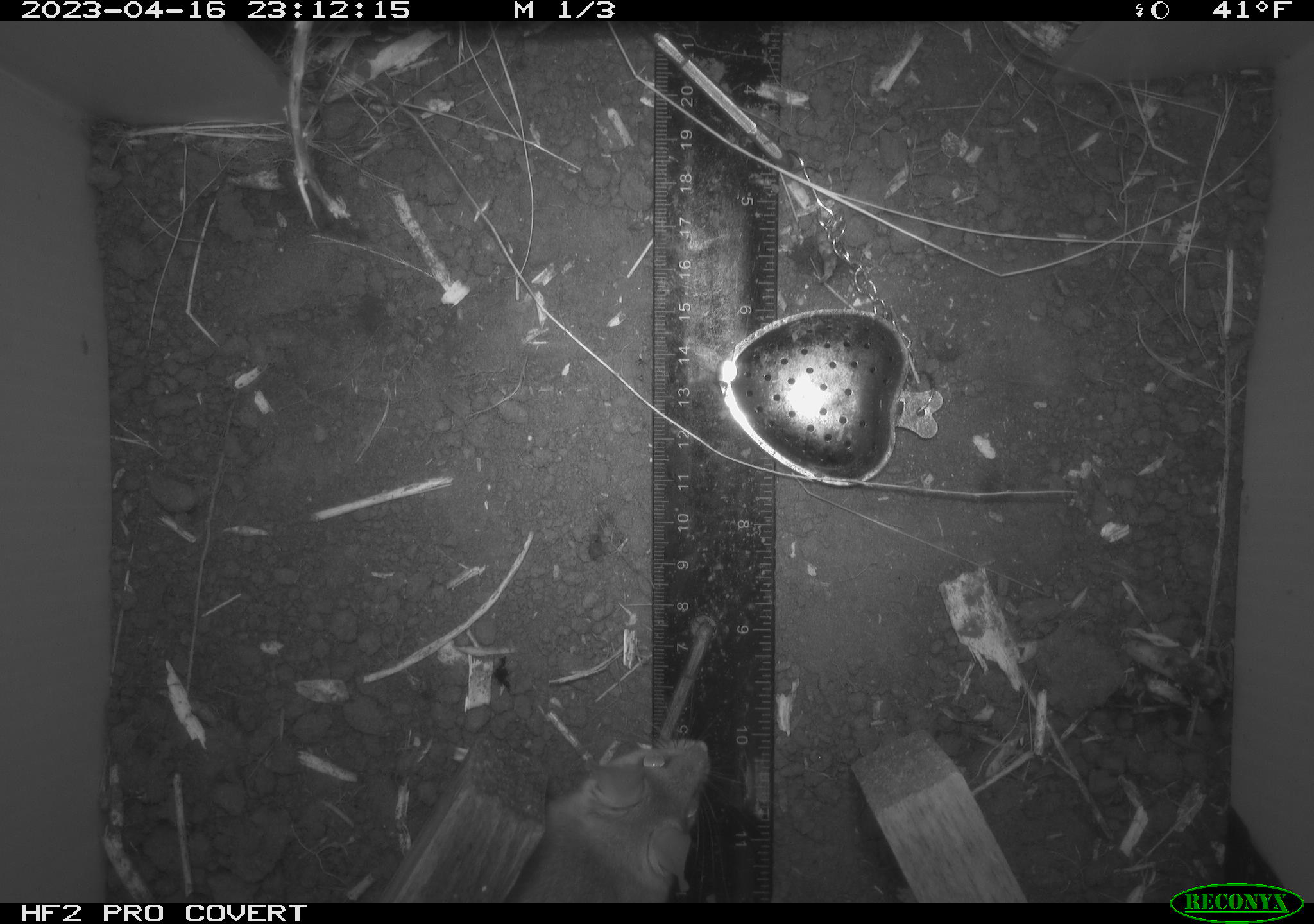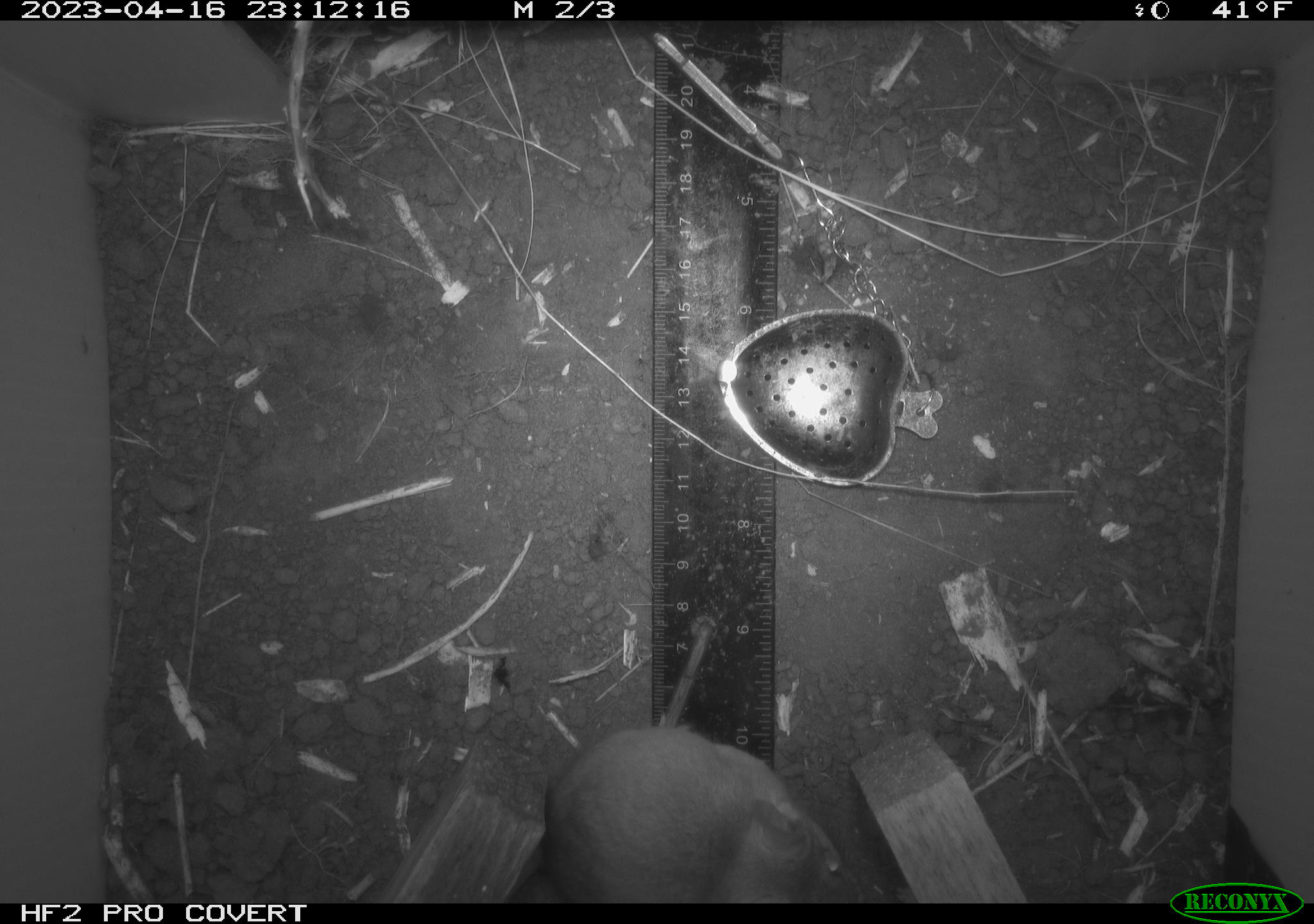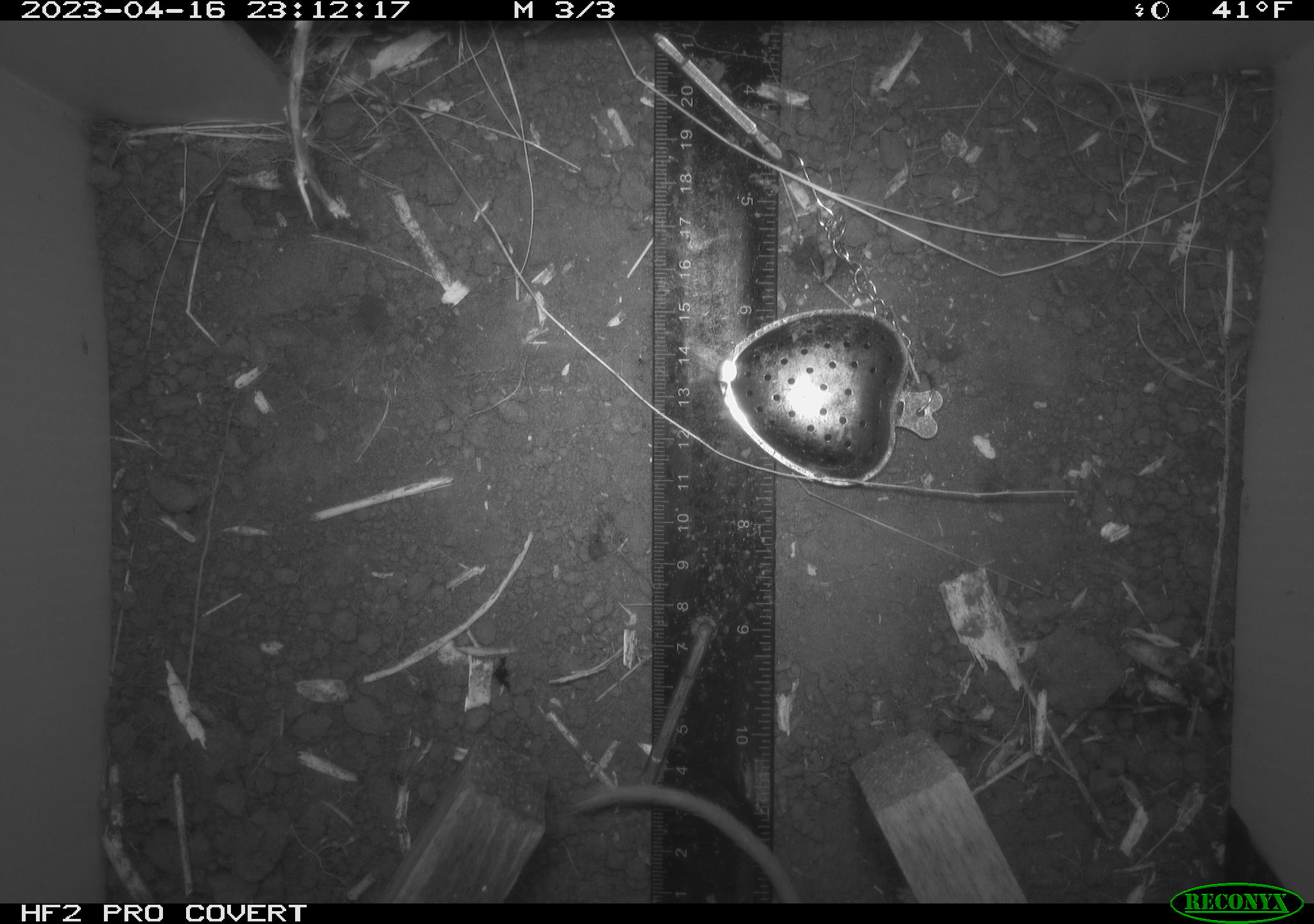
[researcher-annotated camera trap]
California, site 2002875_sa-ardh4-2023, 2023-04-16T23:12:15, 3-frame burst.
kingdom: Animalia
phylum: Chordata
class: Mammalia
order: Rodentia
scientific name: Rodentia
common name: mouse species